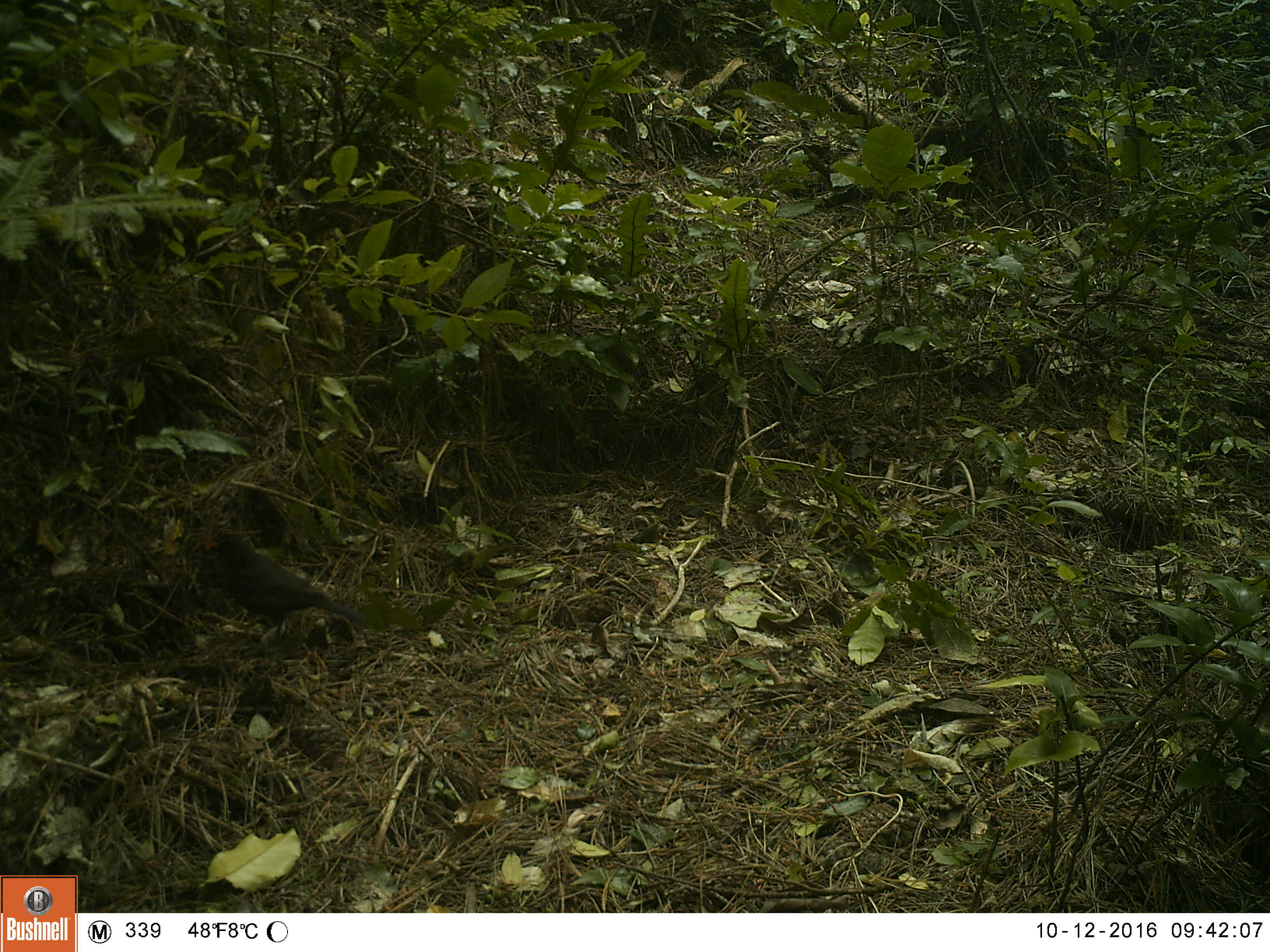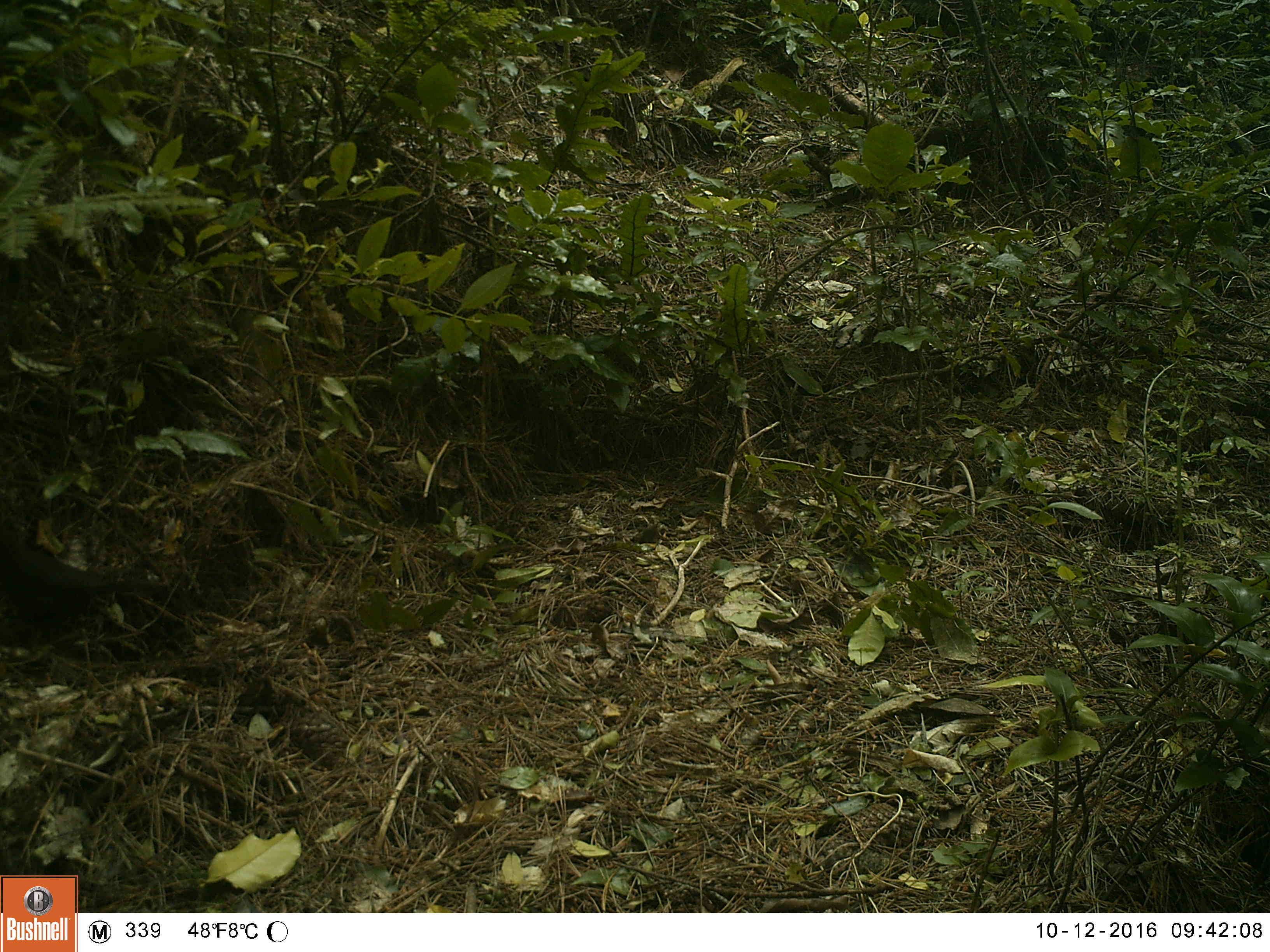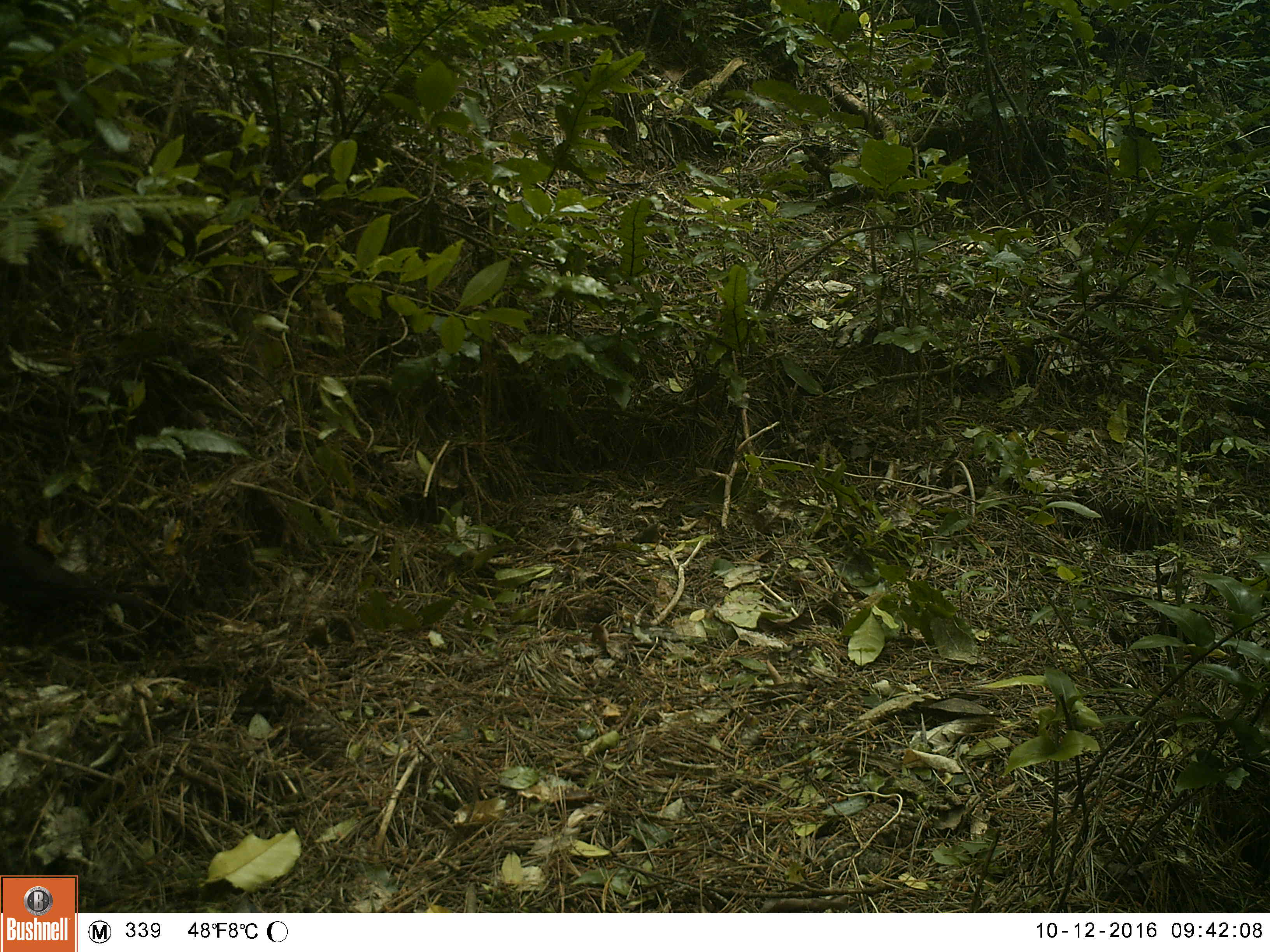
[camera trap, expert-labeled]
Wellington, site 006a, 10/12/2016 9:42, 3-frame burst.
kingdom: Animalia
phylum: Chordata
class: Aves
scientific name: Aves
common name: bird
Bird (Aves).